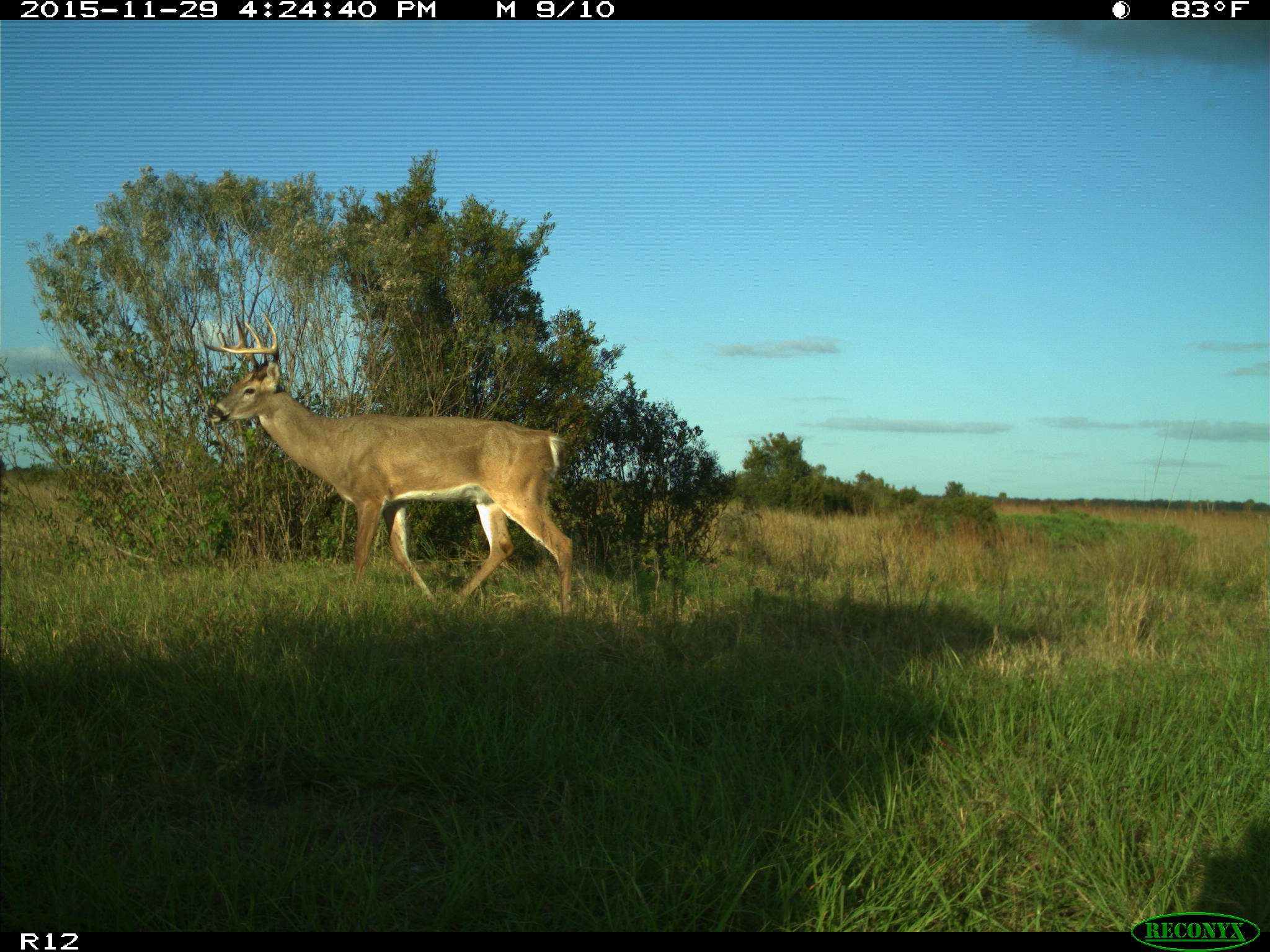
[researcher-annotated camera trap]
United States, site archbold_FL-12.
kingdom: Animalia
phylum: Chordata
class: Mammalia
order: Artiodactyla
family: Cervidae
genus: Odocoileus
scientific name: Odocoileus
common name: deer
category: unidentified deer